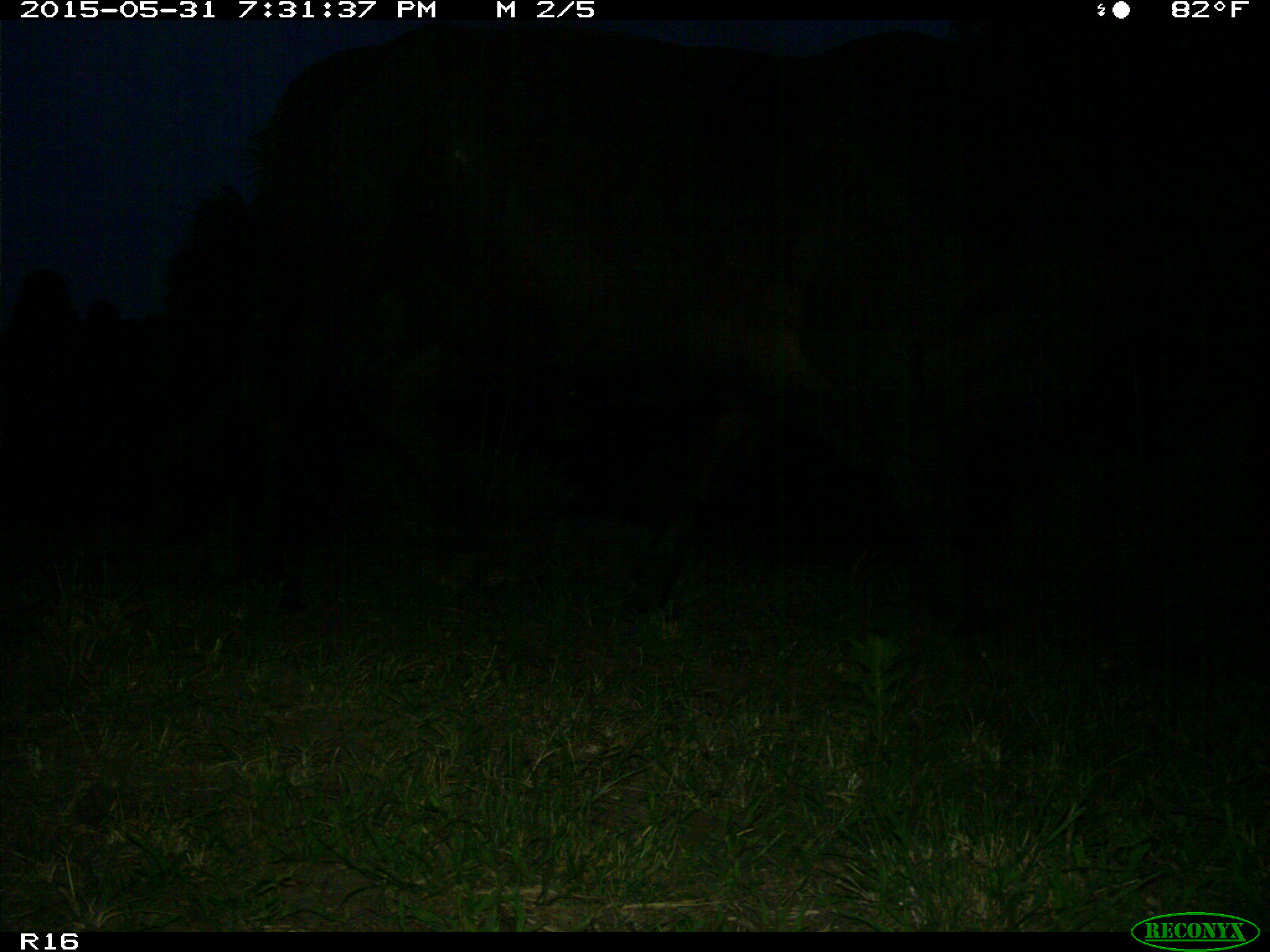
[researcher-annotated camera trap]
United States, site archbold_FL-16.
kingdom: Animalia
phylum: Chordata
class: Mammalia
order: Artiodactyla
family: Bovidae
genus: Bos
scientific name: Bos taurus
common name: domestic cow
Bos taurus (domestic cow).